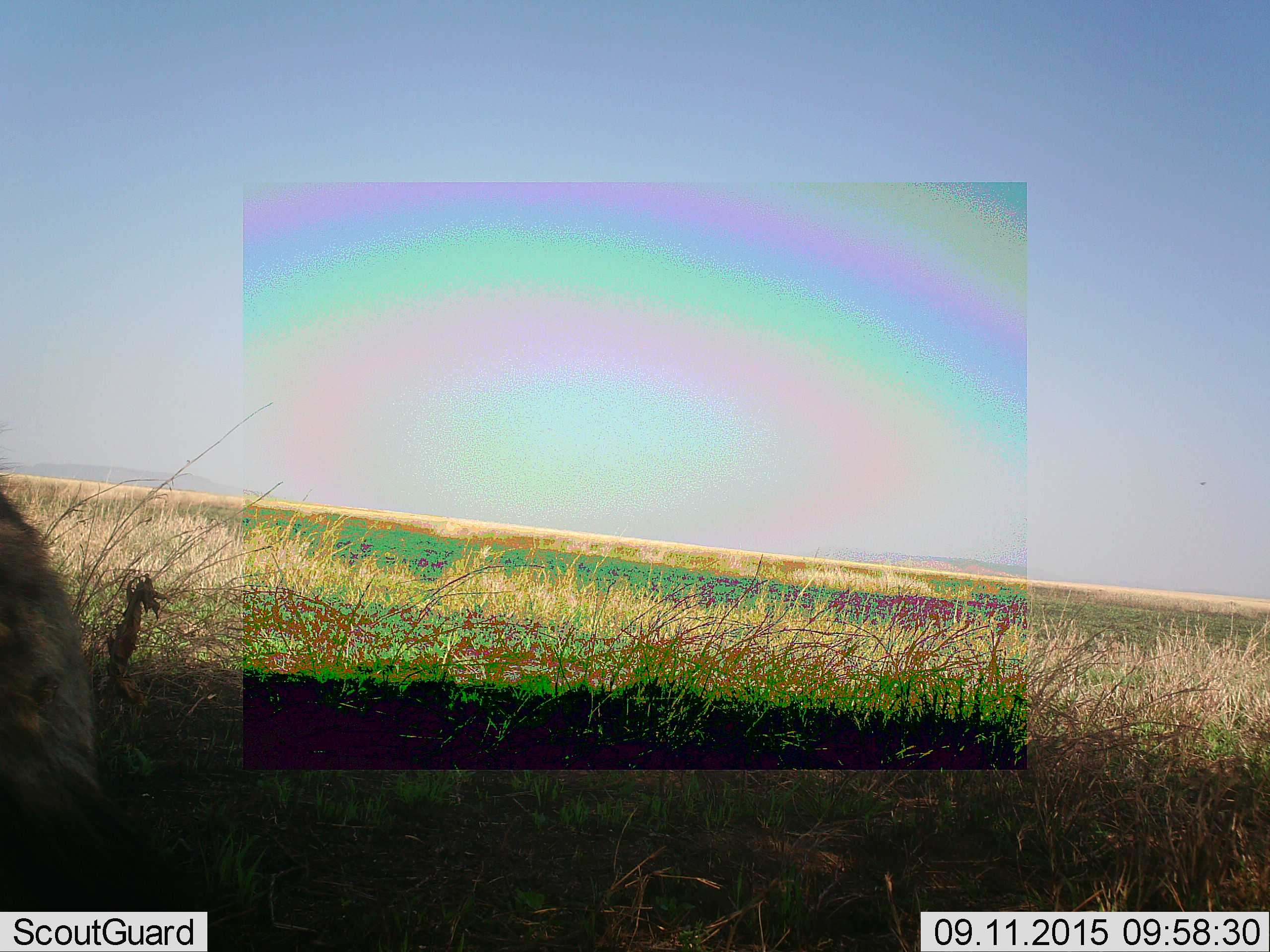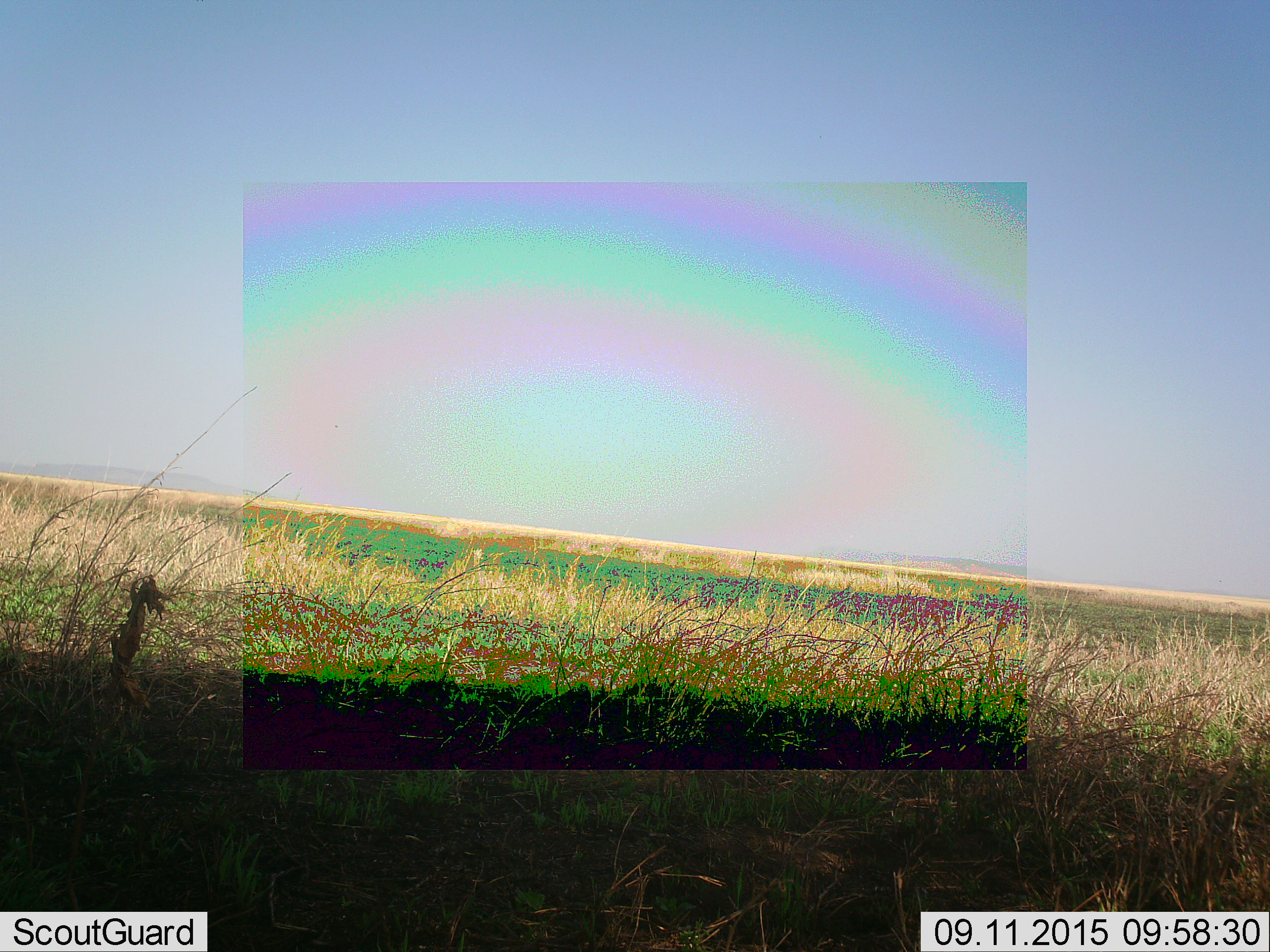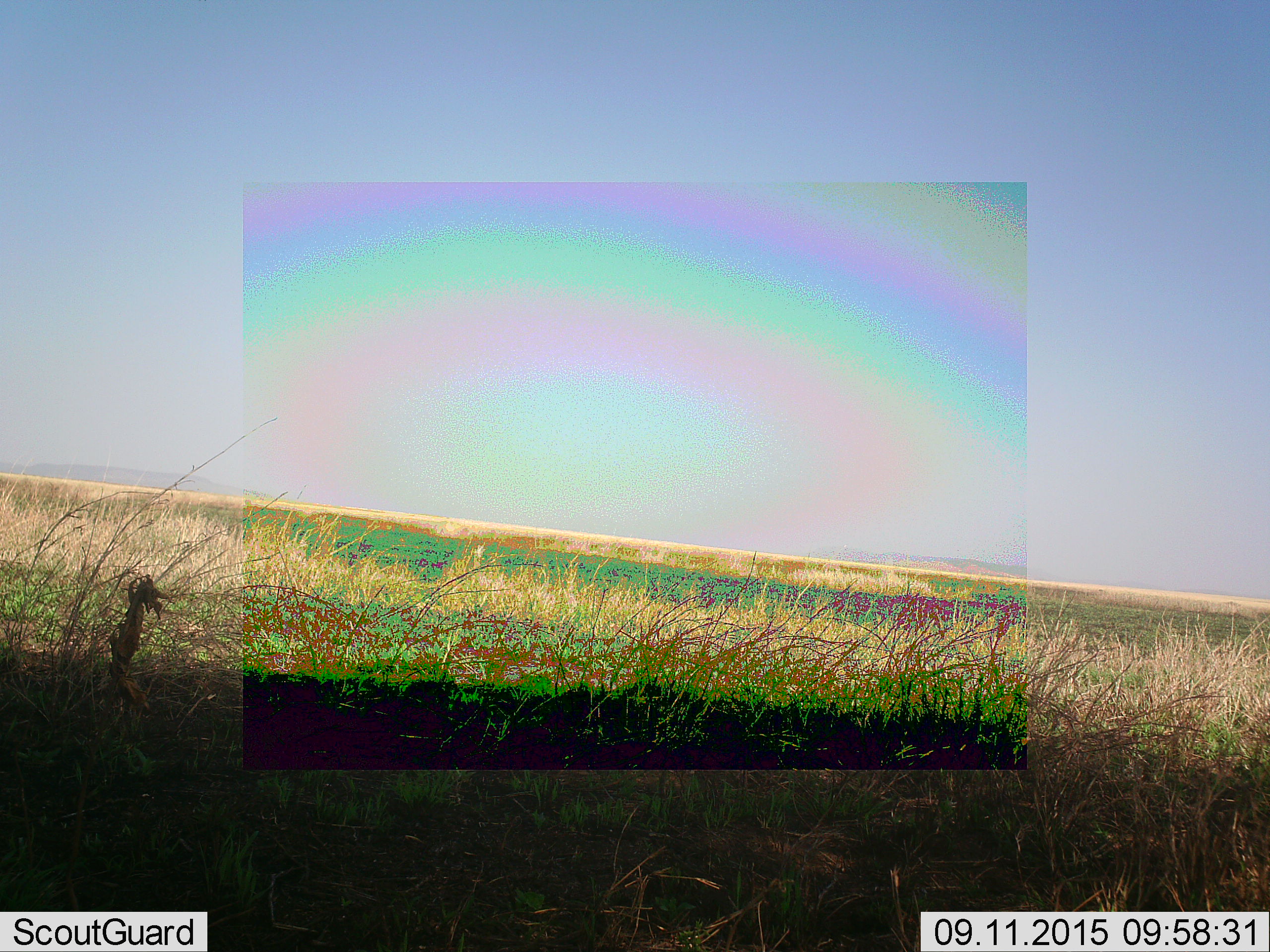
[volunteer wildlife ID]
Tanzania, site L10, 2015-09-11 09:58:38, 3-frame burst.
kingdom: Animalia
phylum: Chordata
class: Mammalia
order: Carnivora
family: Hyaenidae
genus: Crocuta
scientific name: Crocuta crocuta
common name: spotted hyena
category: hyenaspotted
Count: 1.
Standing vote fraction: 29%.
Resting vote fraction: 14%.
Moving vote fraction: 57%.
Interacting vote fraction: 0%.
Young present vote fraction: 0%.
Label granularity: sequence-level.